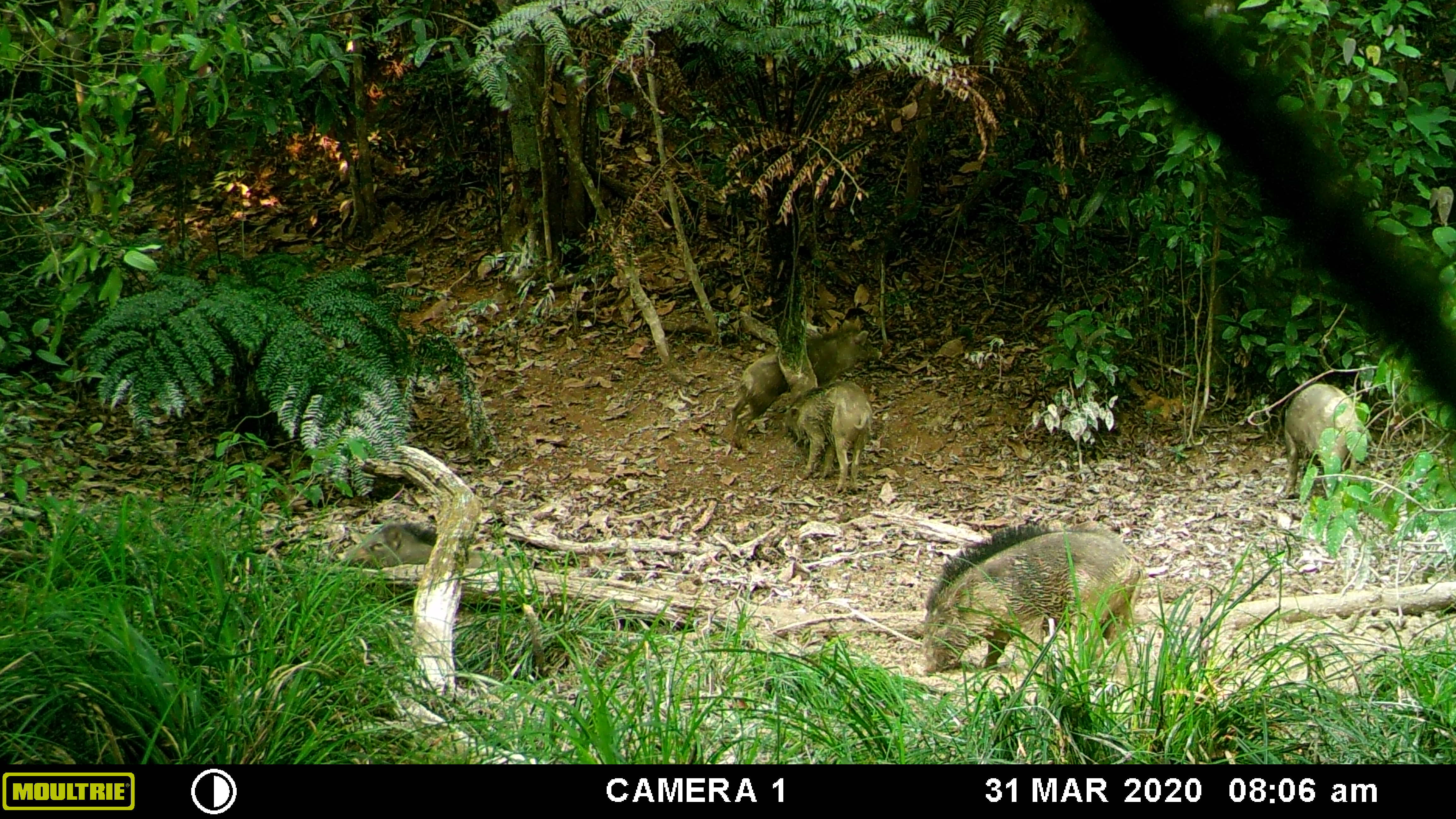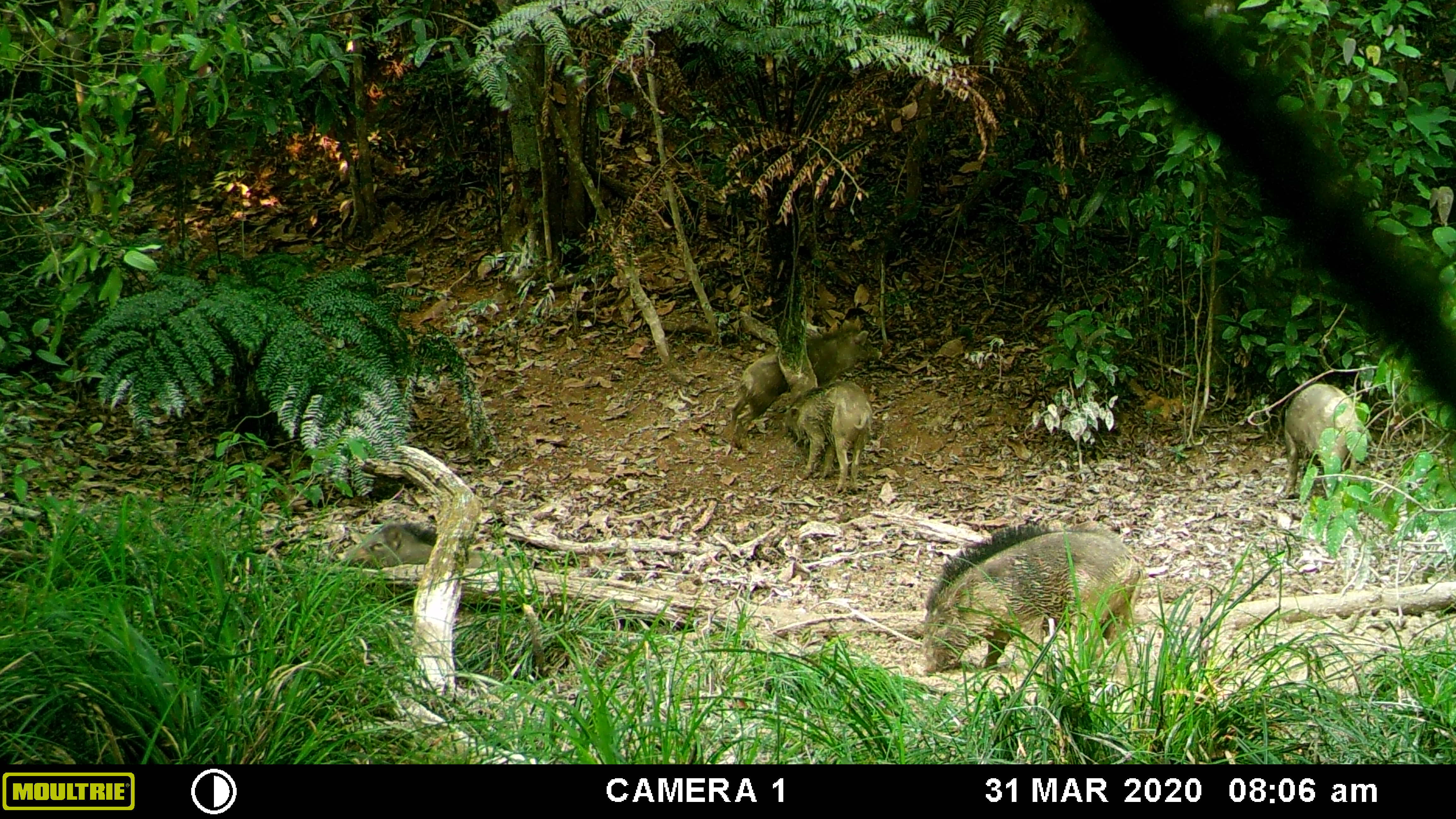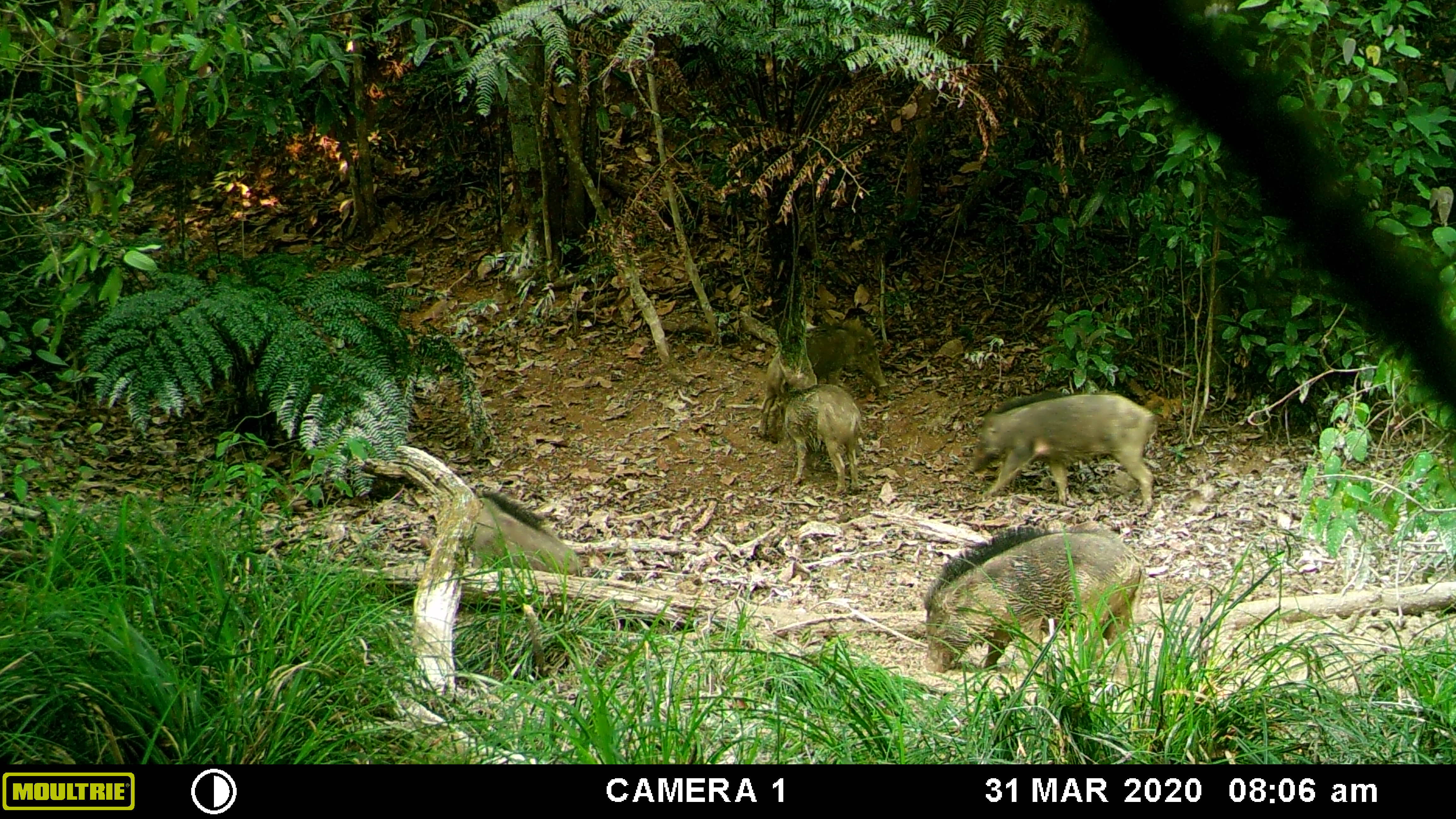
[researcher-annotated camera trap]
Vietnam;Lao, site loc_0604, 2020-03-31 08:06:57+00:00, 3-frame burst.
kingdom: Animalia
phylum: Chordata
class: Aves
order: Galliformes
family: Phasianidae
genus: Gallus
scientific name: Gallus gallus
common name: red junglefowl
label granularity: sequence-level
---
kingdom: Animalia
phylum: Chordata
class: Mammalia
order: Artiodactyla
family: Suidae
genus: Sus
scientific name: Sus scrofa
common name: eurasian wild pig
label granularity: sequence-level